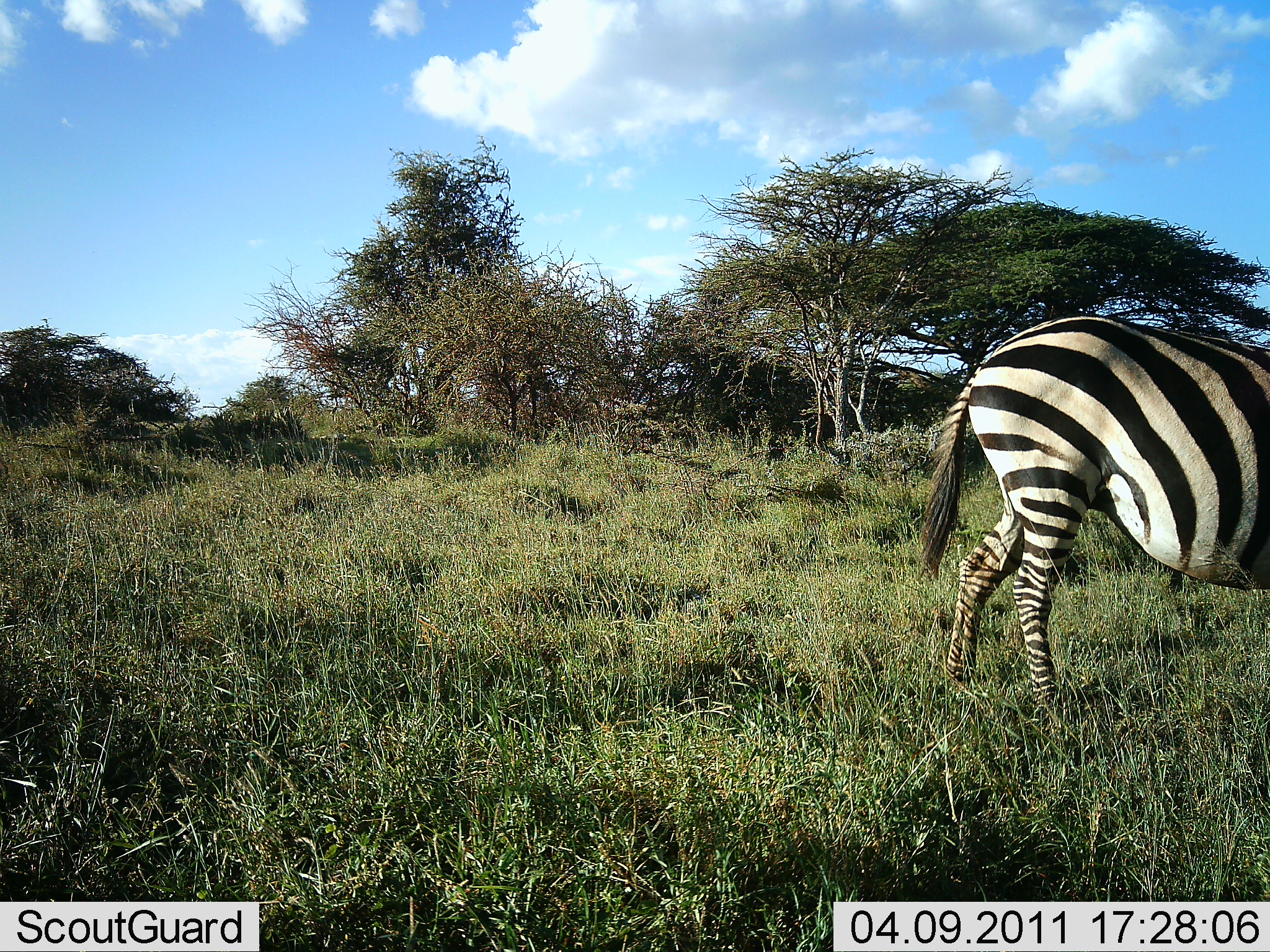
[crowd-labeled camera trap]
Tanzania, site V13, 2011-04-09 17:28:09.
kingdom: Animalia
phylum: Chordata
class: Mammalia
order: Perissodactyla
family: Equidae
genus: Equus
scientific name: Equus quagga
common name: plains zebra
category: zebra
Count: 1.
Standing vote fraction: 70%.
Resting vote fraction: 0%.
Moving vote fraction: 30%.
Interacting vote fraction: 0%.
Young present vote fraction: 0%.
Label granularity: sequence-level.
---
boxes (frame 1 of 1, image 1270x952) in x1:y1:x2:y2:
animal: 920:314:1270:709